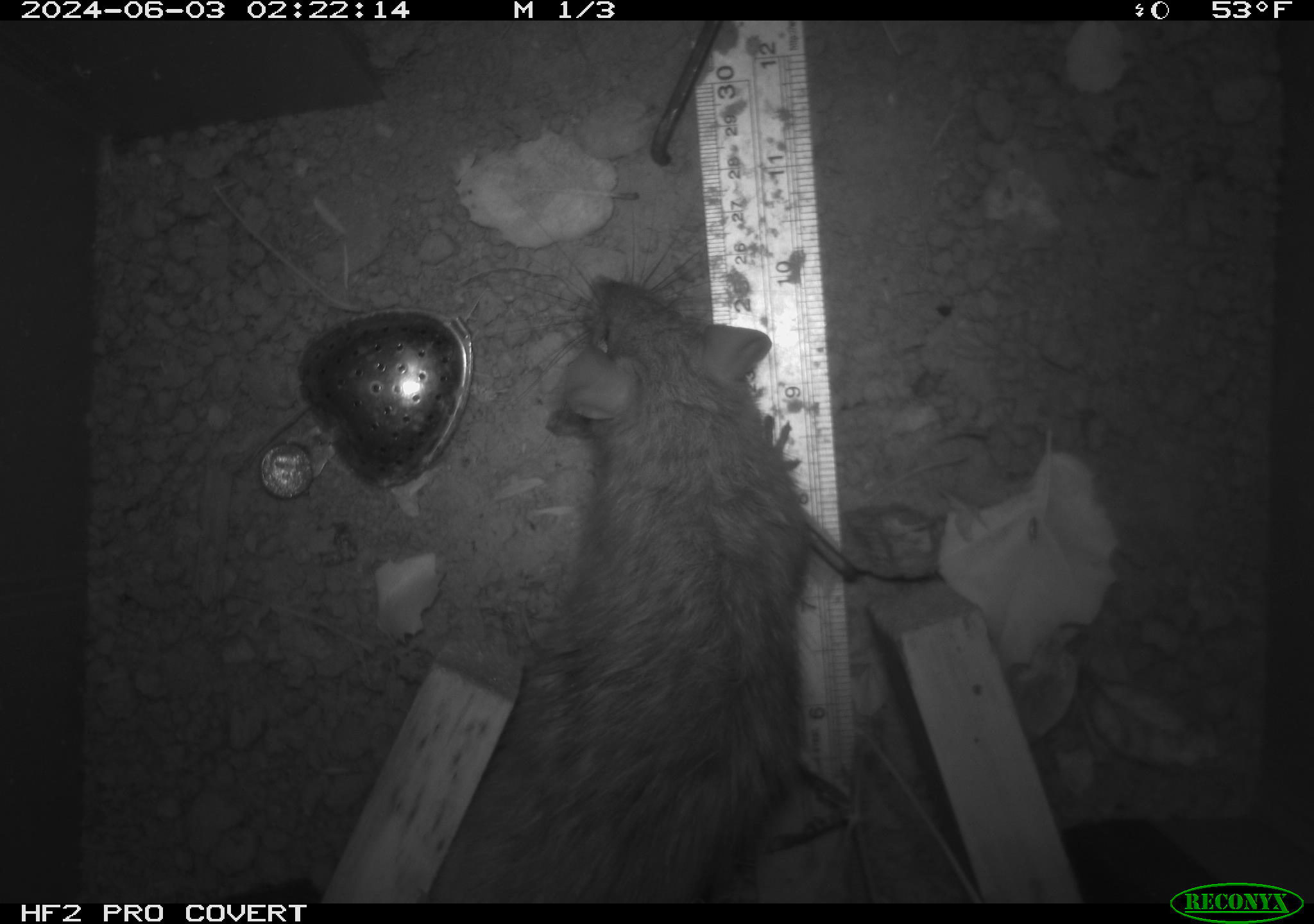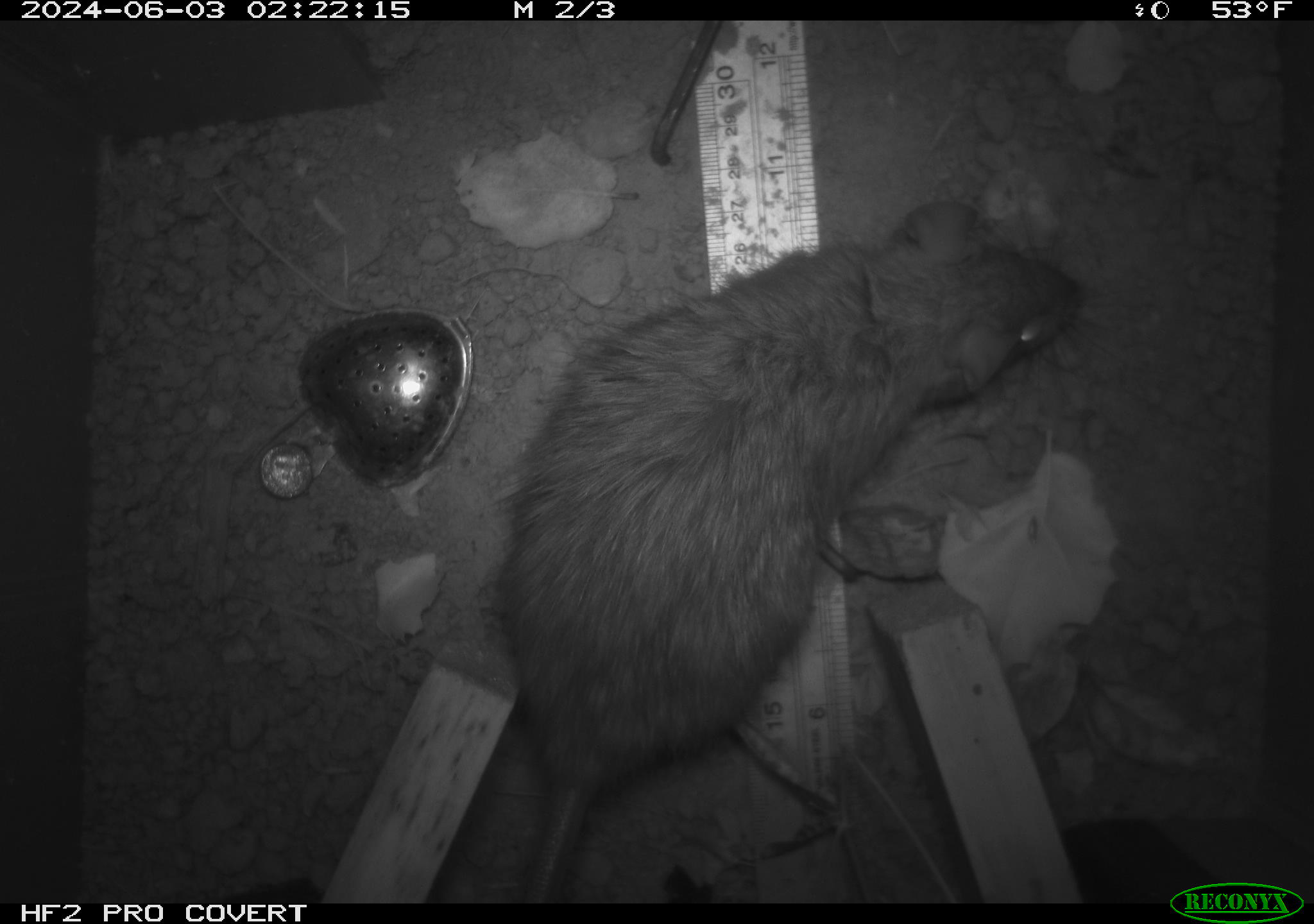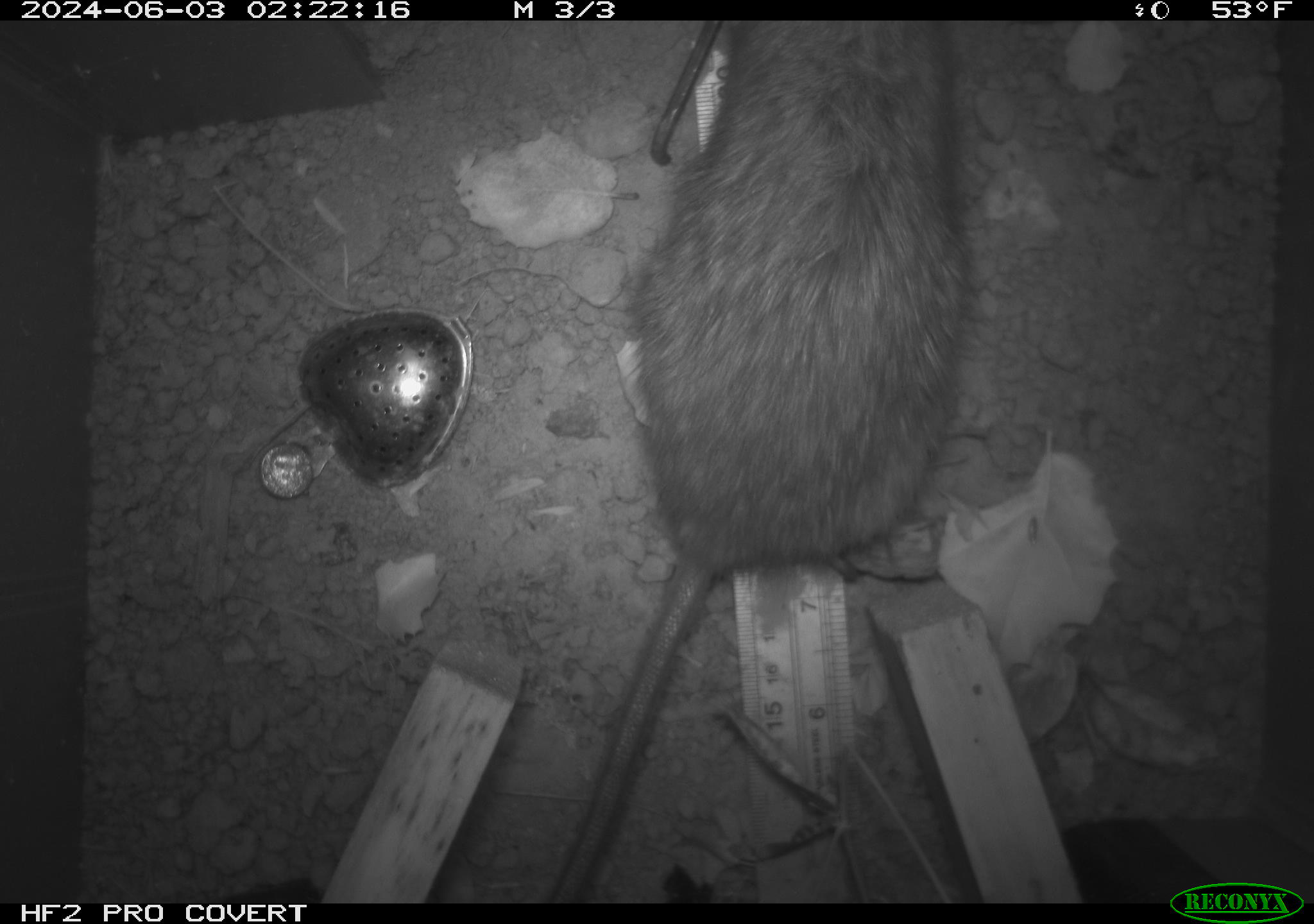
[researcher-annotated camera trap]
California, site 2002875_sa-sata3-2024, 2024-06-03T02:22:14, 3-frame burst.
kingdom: Animalia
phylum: Chordata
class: Mammalia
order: Rodentia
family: Muridae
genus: Rattus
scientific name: Rattus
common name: rat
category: rattus species